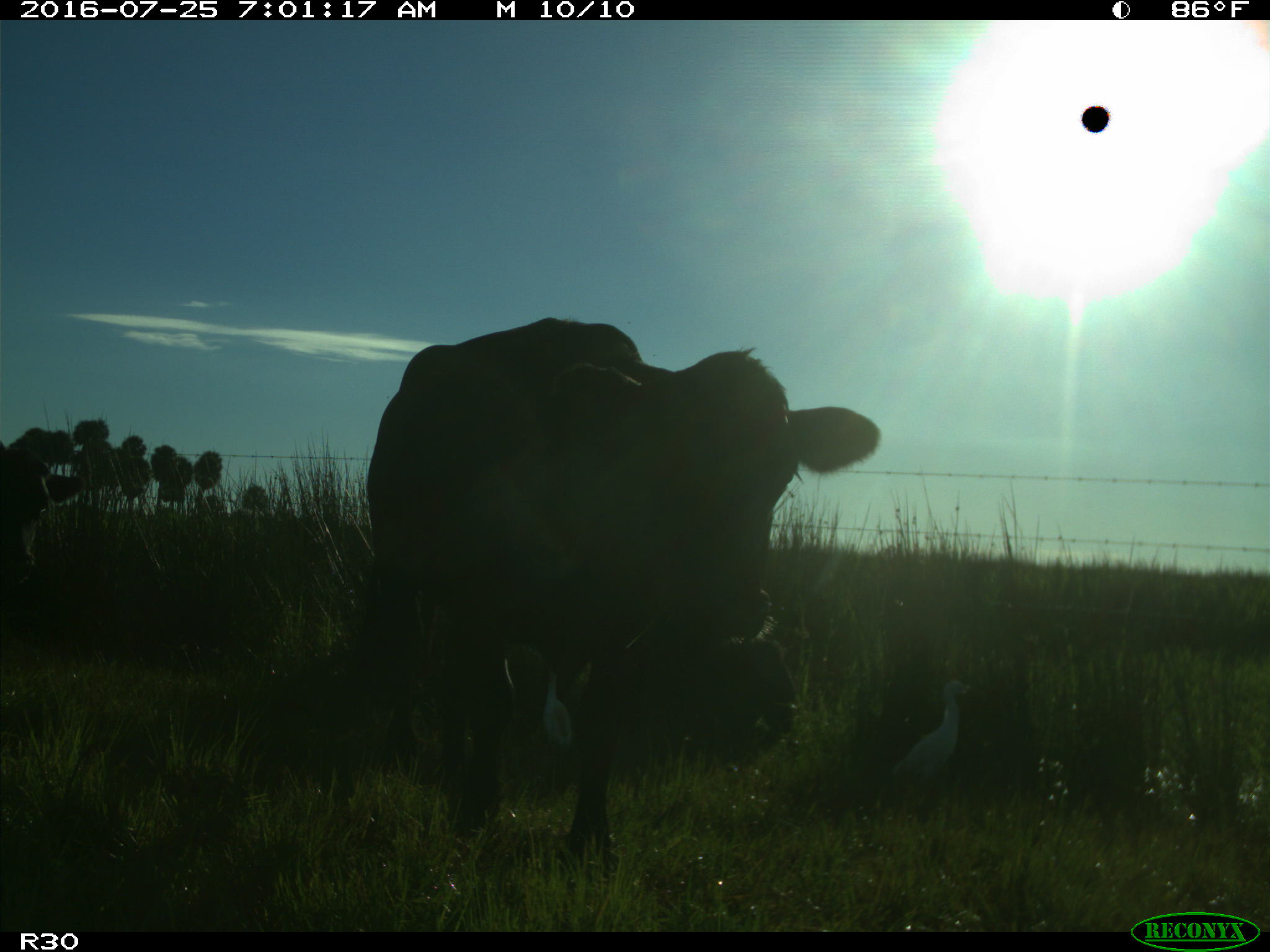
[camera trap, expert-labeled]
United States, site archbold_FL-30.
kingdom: Animalia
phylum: Chordata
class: Mammalia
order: Artiodactyla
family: Bovidae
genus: Bos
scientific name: Bos taurus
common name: domestic cow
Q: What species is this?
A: Bos taurus (domestic cow).